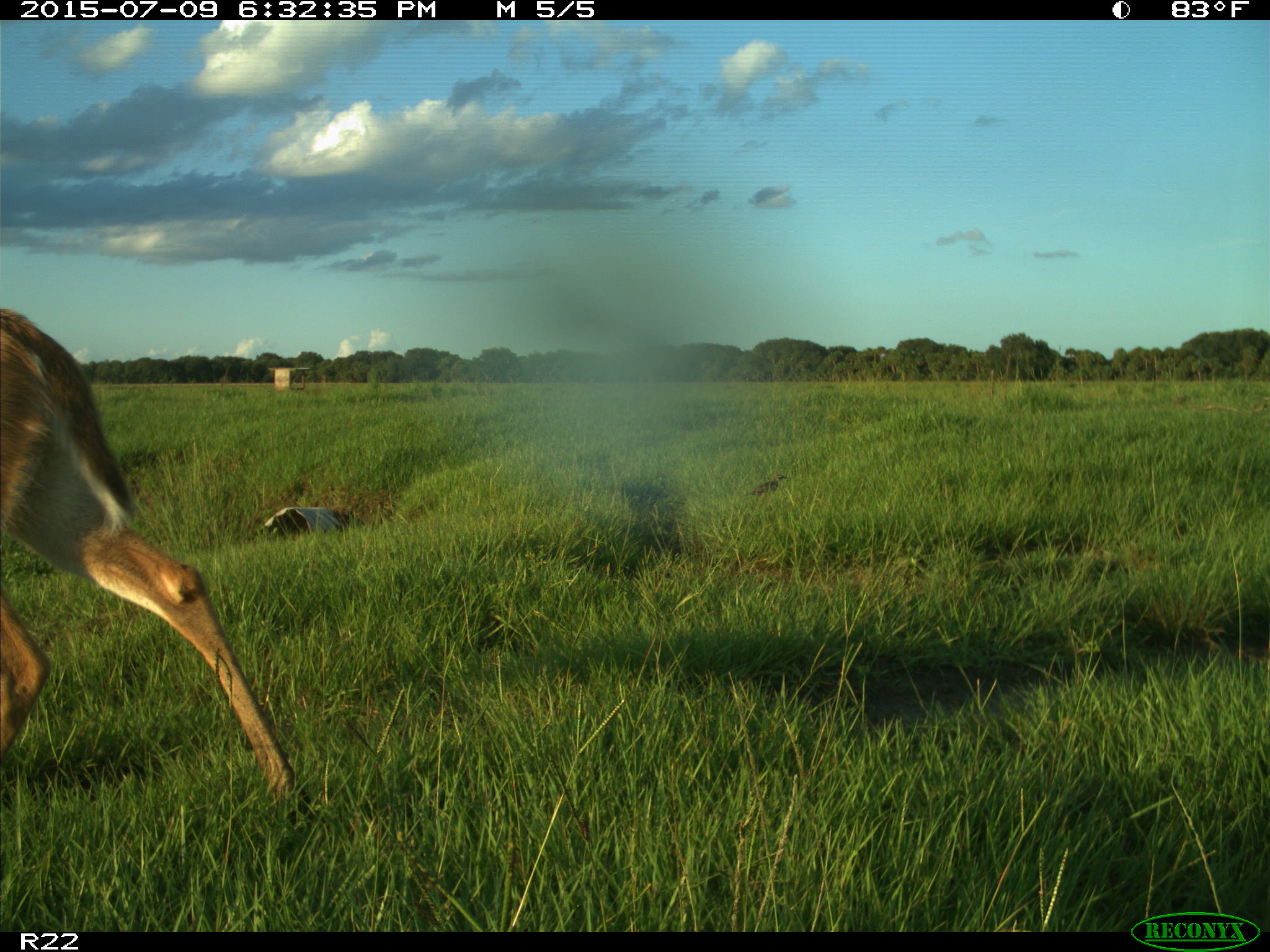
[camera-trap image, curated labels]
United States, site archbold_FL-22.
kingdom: Animalia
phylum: Chordata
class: Mammalia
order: Artiodactyla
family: Bovidae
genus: Bos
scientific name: Bos taurus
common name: domestic cow